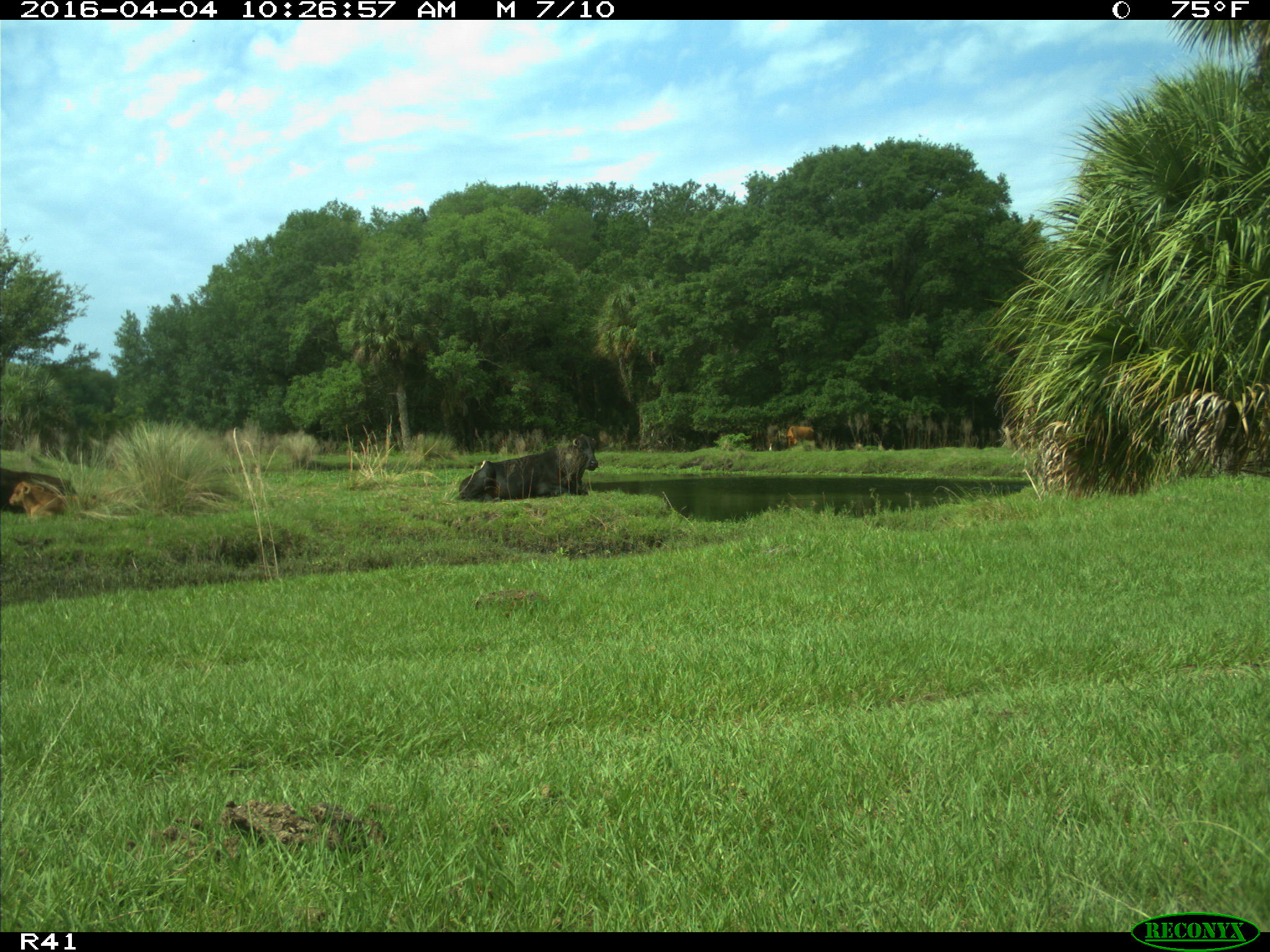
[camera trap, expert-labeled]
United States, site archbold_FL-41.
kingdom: Animalia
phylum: Chordata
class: Mammalia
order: Artiodactyla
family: Bovidae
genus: Bos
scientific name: Bos taurus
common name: domestic cow